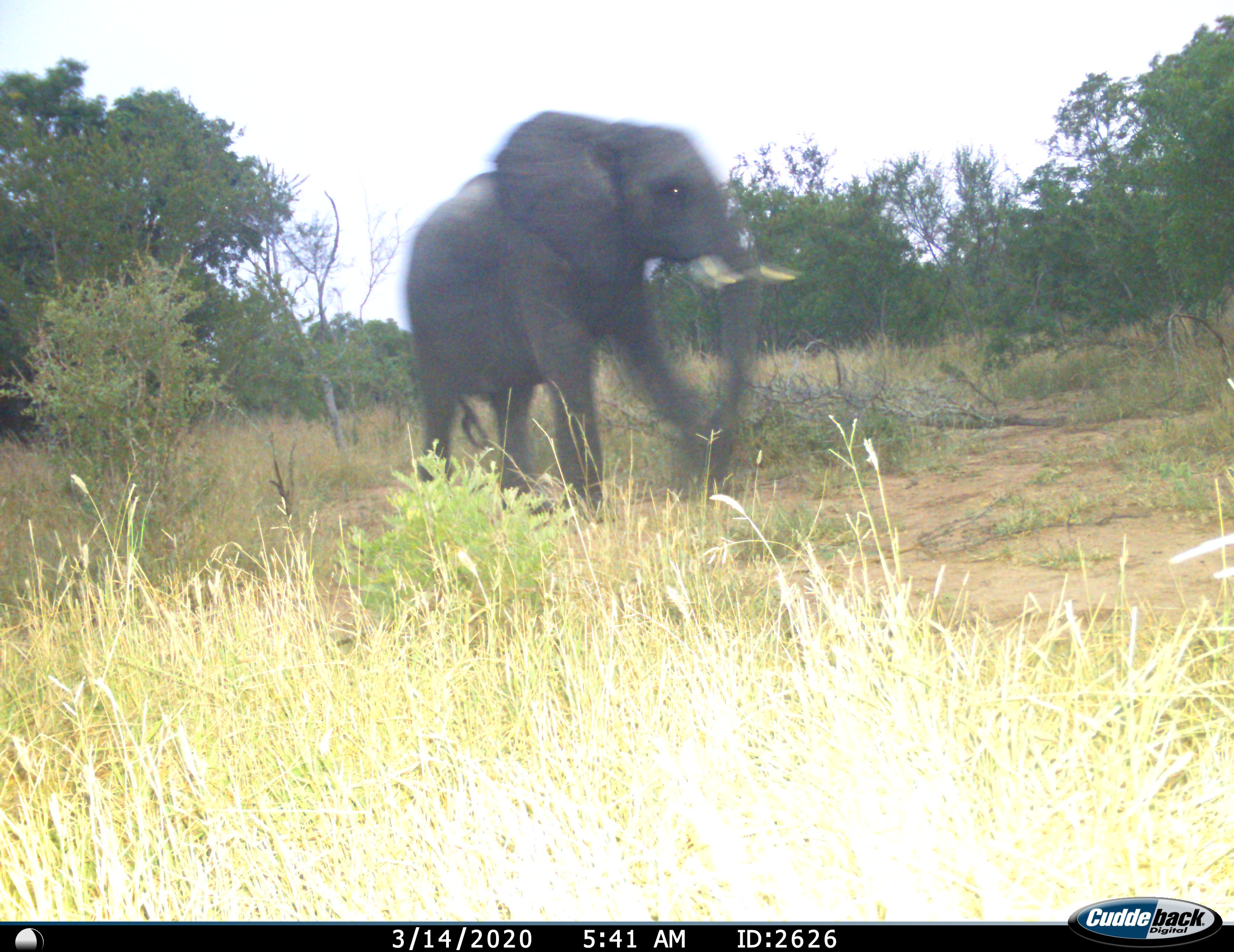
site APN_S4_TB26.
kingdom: Animalia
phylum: Chordata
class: Mammalia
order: Proboscidea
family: Elephantidae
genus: Loxodonta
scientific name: Loxodonta africana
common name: african bush elephant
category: elephant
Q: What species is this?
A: Elephant (african bush elephant) (Loxodonta africana).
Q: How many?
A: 1.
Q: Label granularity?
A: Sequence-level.